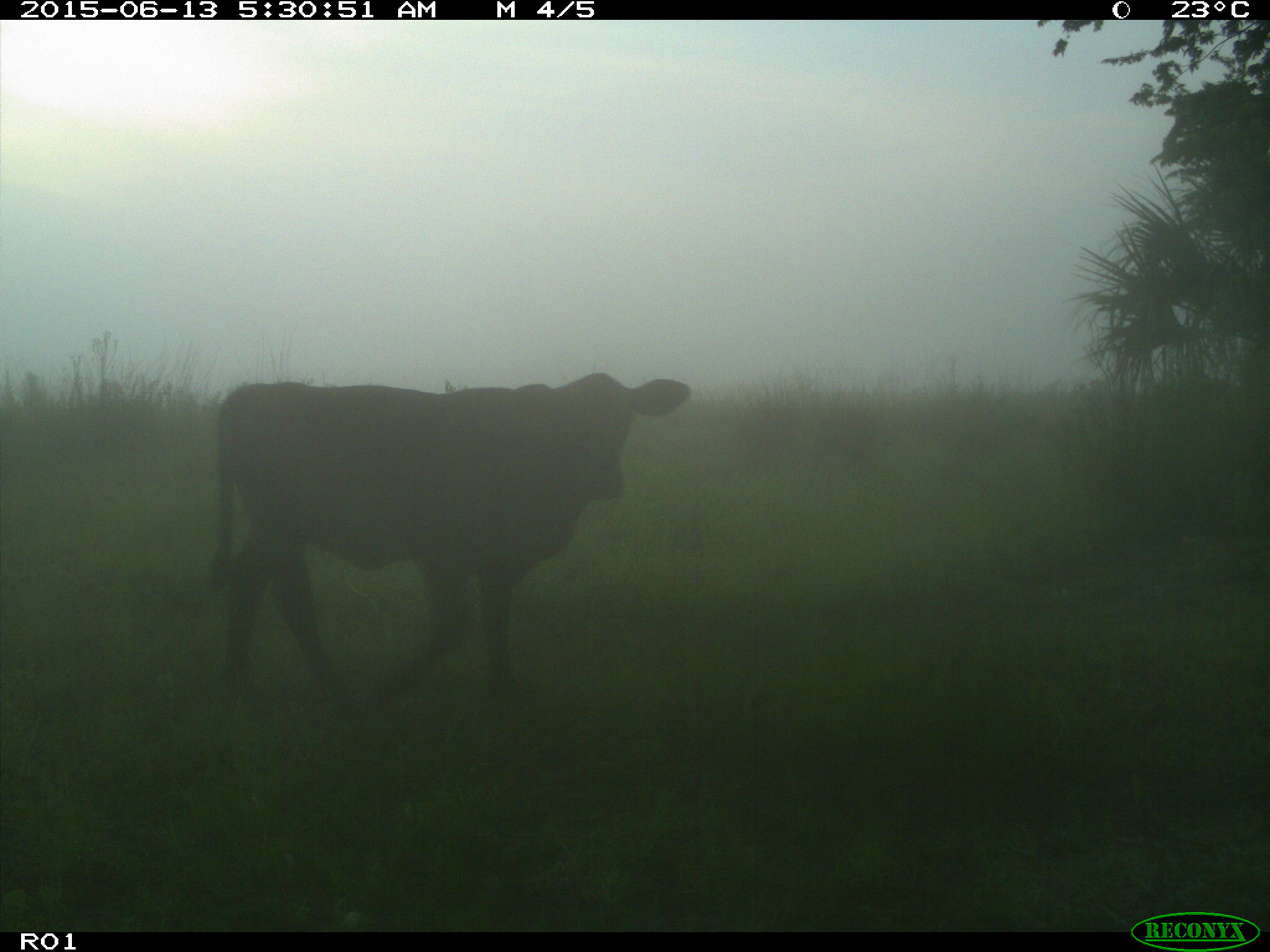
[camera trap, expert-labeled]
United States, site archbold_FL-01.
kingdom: Animalia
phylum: Chordata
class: Mammalia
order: Artiodactyla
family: Bovidae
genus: Bos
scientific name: Bos taurus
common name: domestic cow